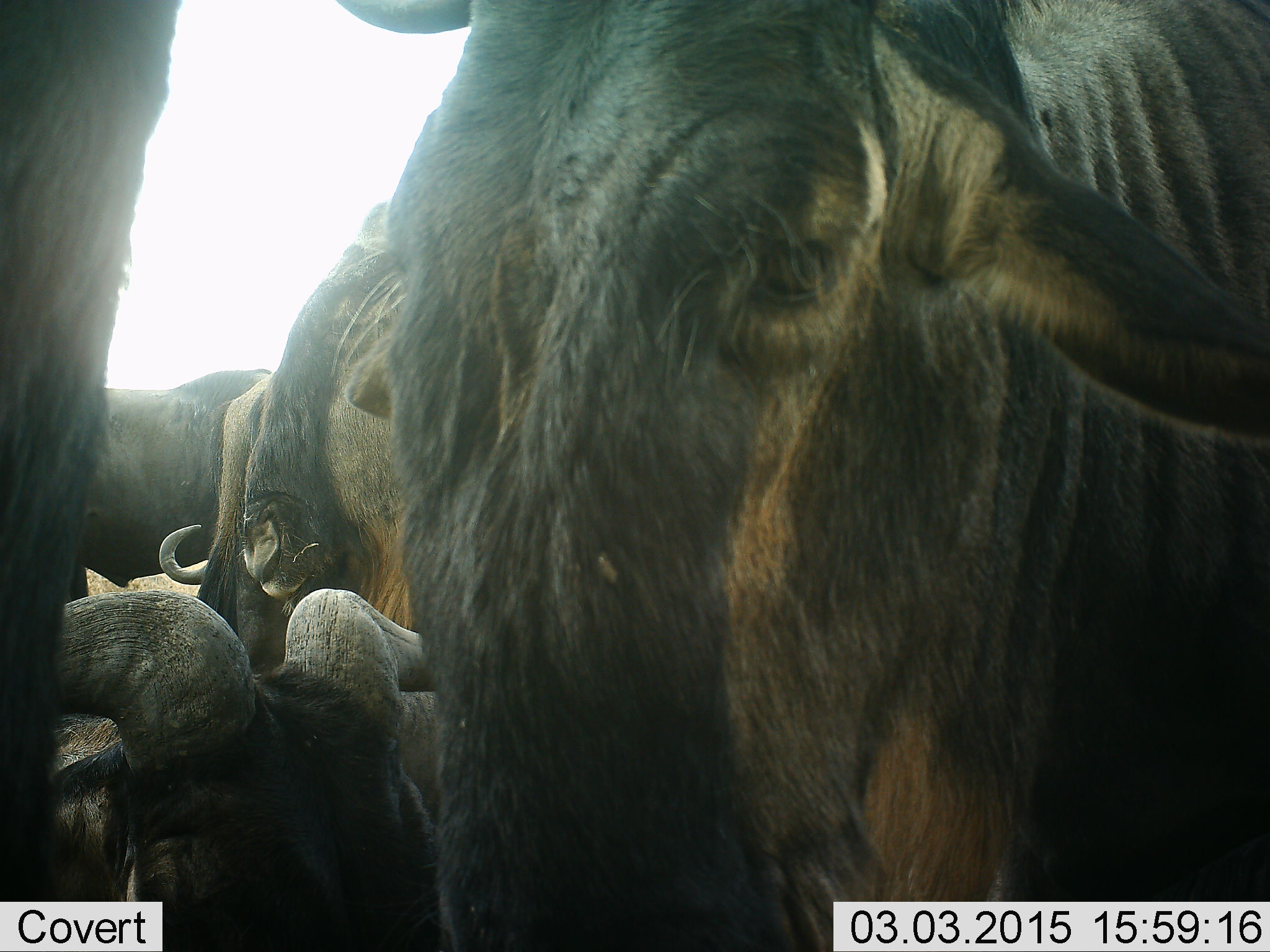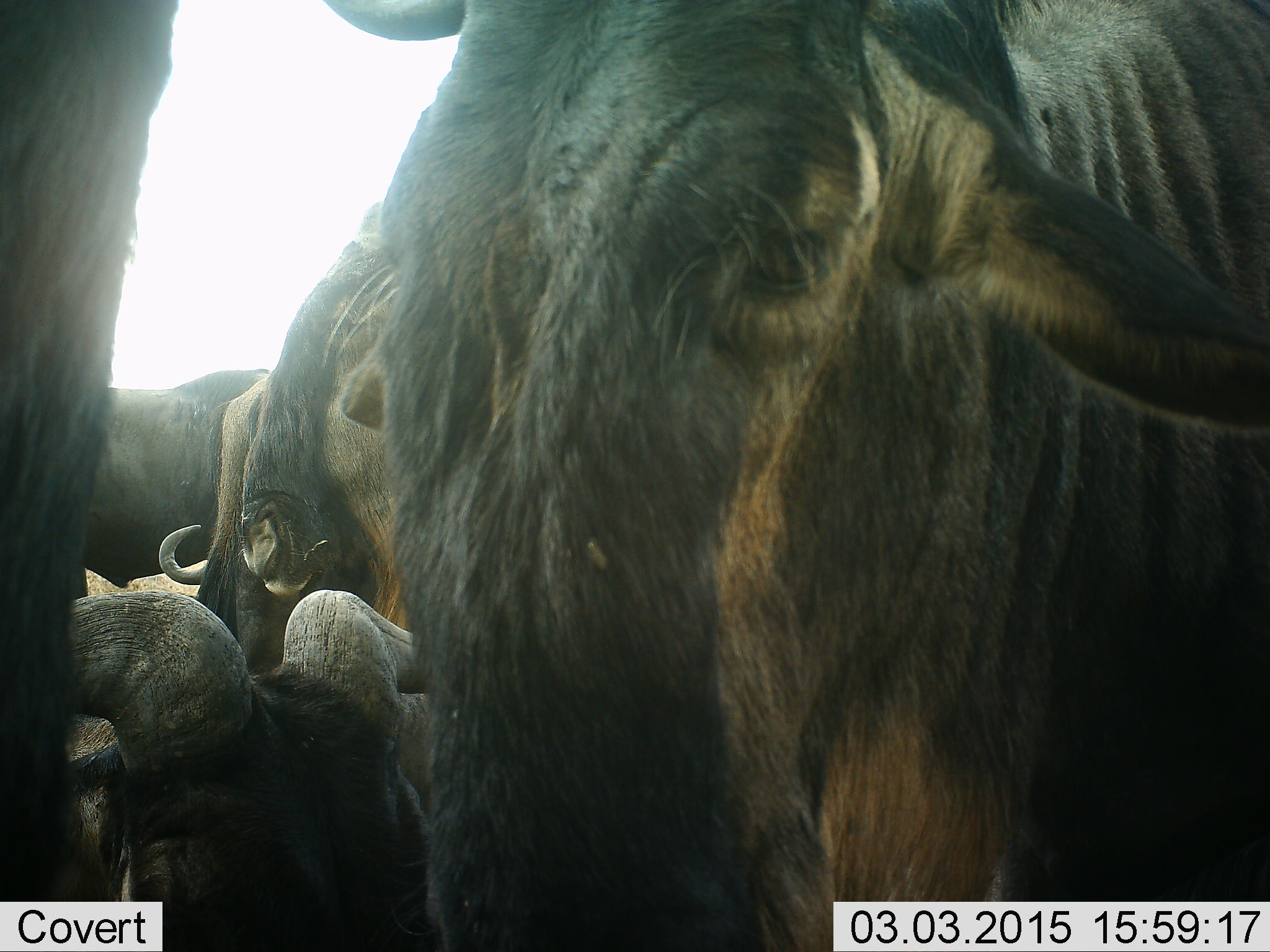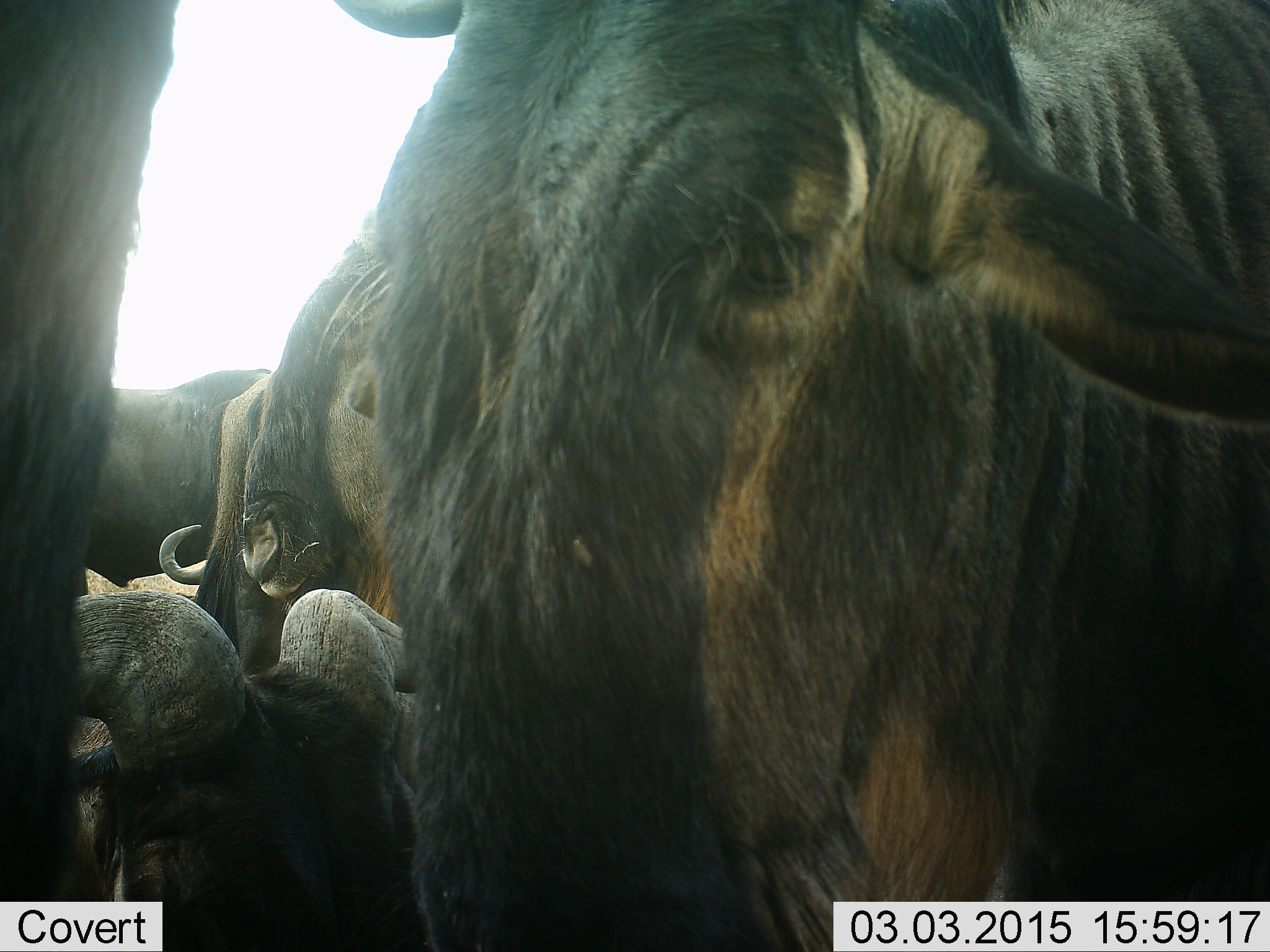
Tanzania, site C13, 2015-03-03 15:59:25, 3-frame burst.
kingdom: Animalia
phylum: Chordata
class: Mammalia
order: Artiodactyla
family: Bovidae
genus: Connochaetes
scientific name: Connochaetes taurinus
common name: blue wildebeest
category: wildebeest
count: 6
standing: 91%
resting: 73%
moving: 0%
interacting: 9%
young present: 0%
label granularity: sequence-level